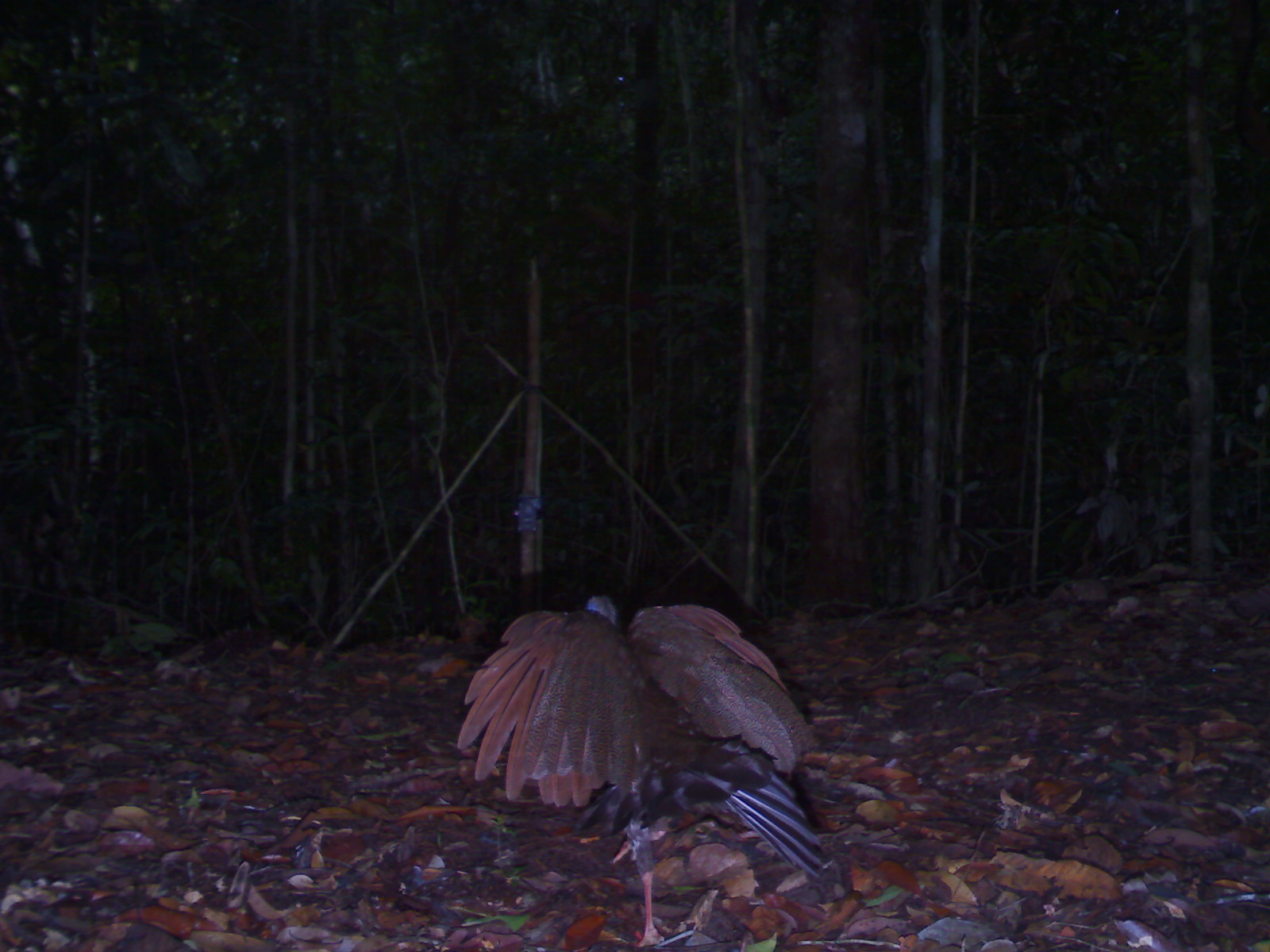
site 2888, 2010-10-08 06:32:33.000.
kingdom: Animalia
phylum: Chordata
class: Aves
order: Galliformes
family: Phasianidae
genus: Argusianus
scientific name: Argusianus argus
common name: great argus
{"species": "Argusianus argus (great argus)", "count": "1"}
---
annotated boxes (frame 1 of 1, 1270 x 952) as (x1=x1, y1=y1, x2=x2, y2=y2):
argusianus argus: (x1=455, y1=590, x2=826, y2=946)